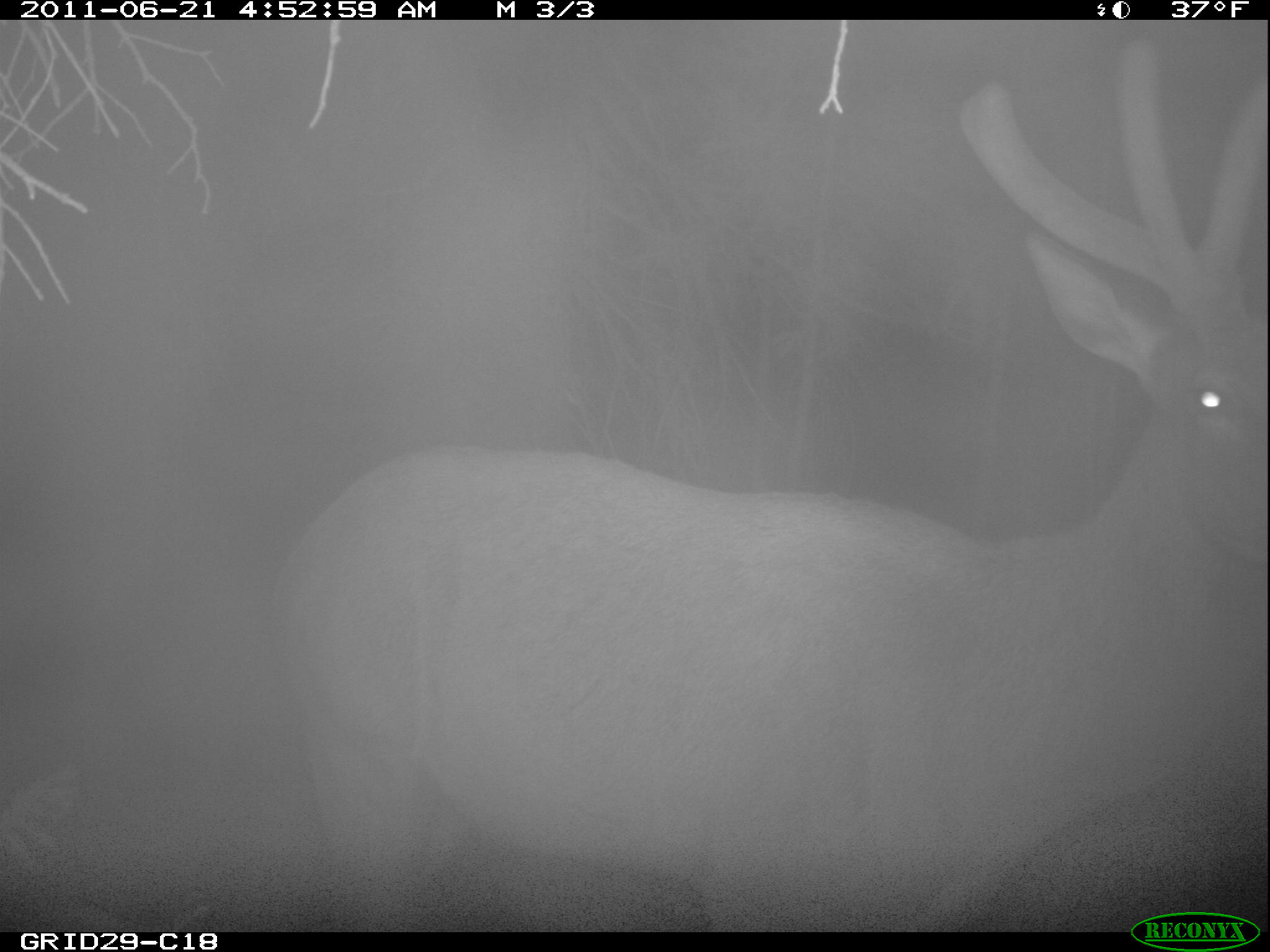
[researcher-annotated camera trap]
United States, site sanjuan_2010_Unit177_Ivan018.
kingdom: Animalia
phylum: Chordata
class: Mammalia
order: Artiodactyla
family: Cervidae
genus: Cervus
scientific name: Cervus elaphus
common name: red deer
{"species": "Cervus elaphus (red deer)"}